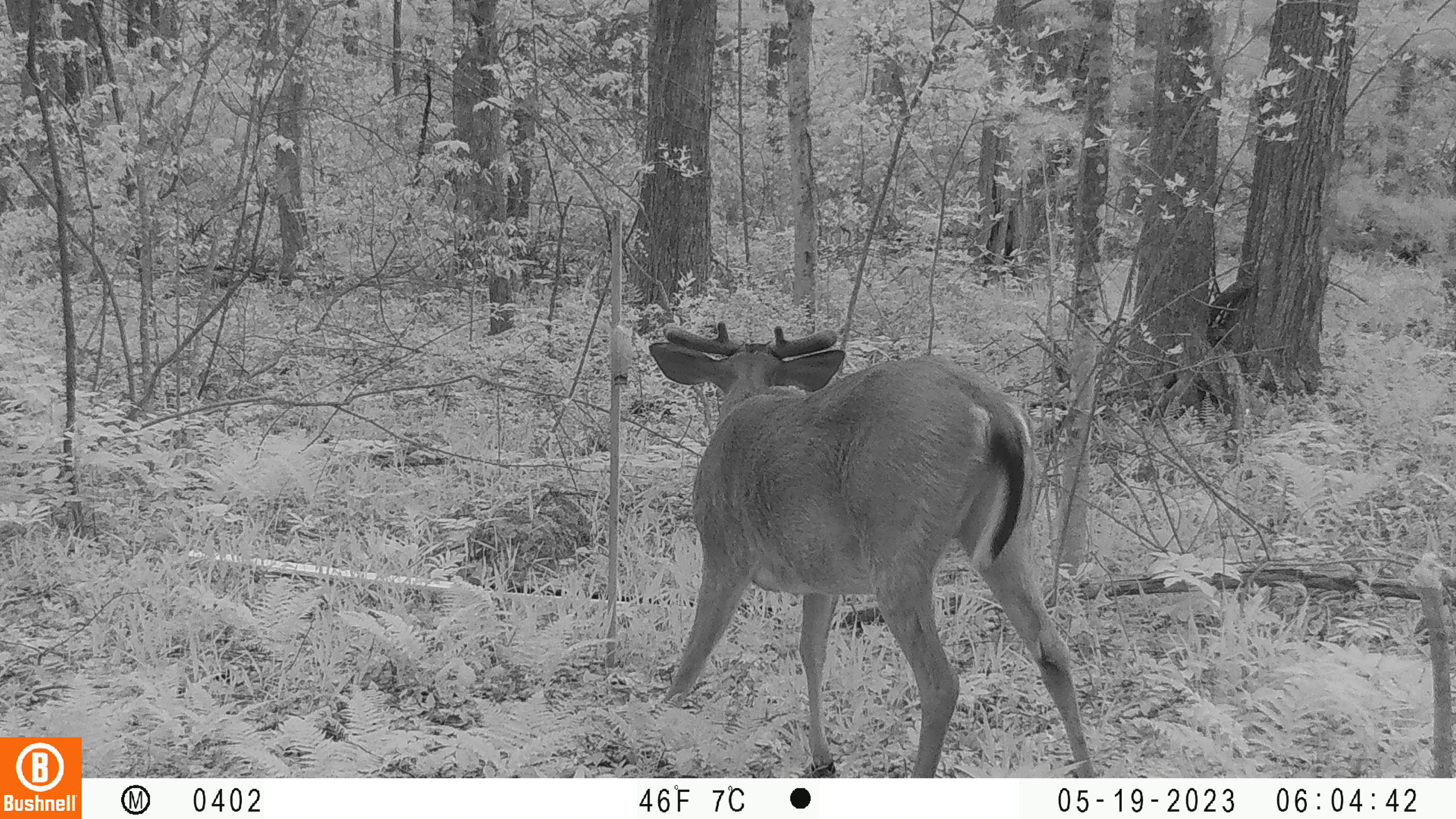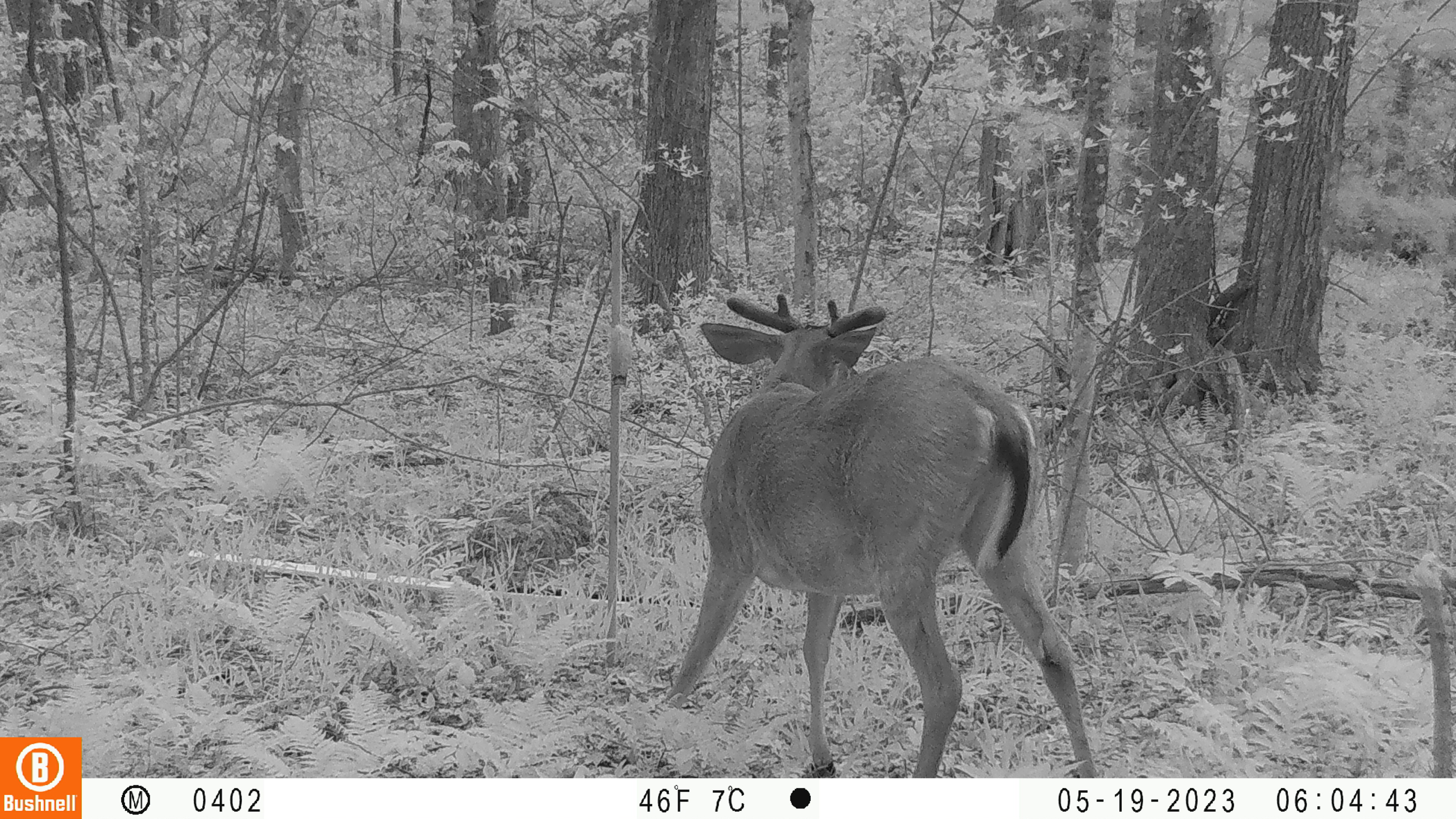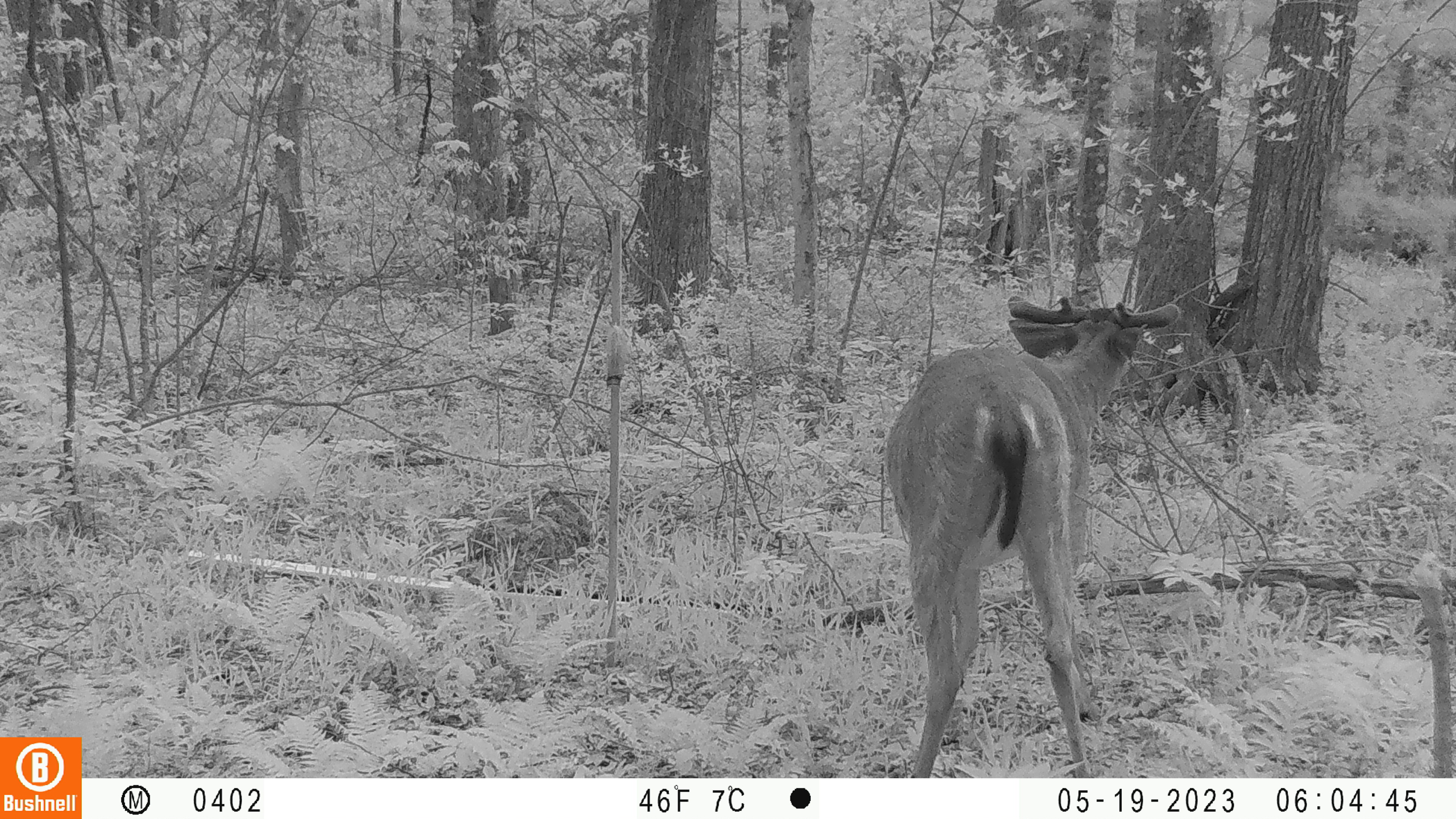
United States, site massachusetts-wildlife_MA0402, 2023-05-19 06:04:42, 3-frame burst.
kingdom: Animalia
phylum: Chordata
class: Mammalia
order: Artiodactyla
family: Cervidae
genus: Odocoileus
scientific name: Odocoileus virginianus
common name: white-tailed deer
White-tailed deer (Odocoileus virginianus).